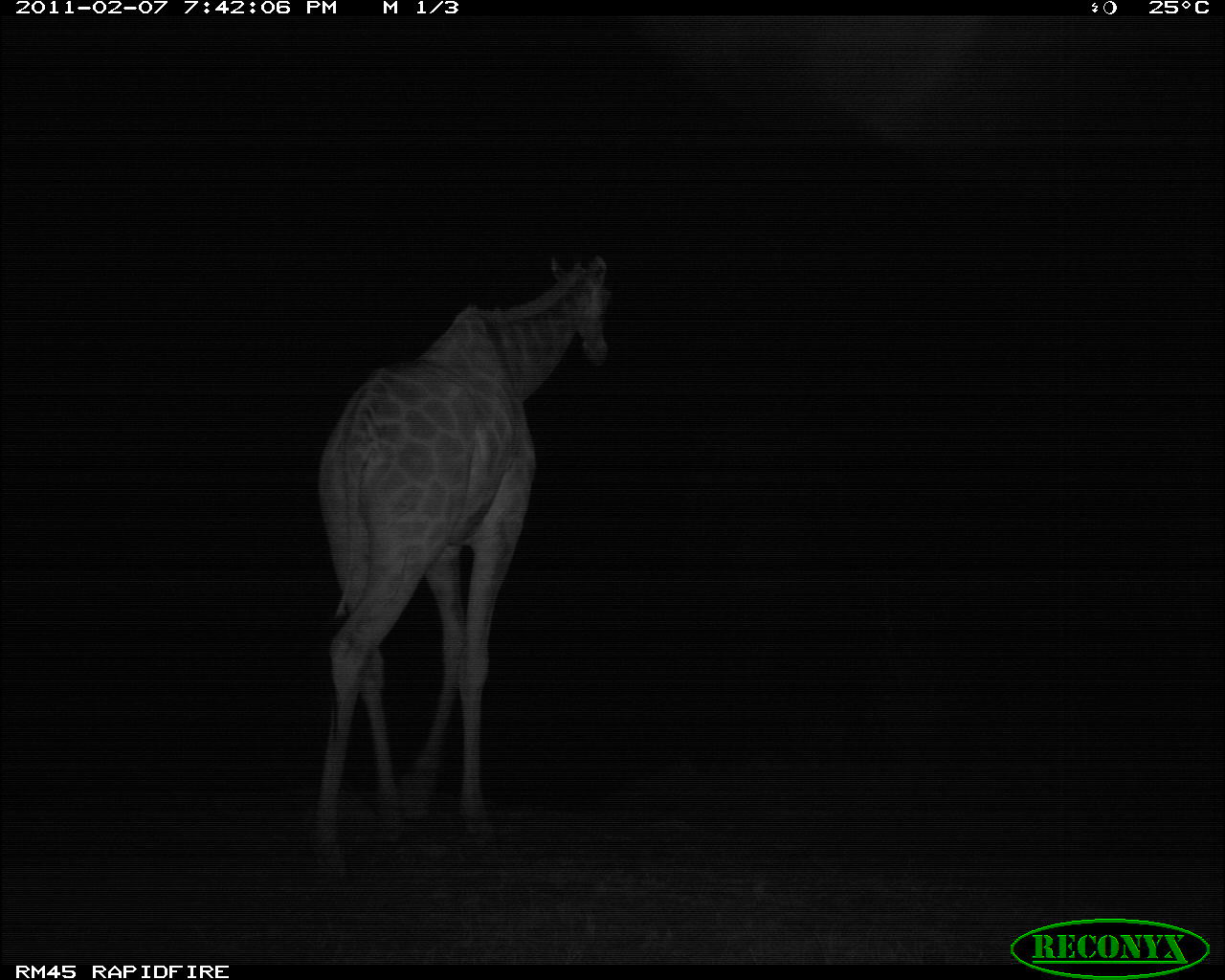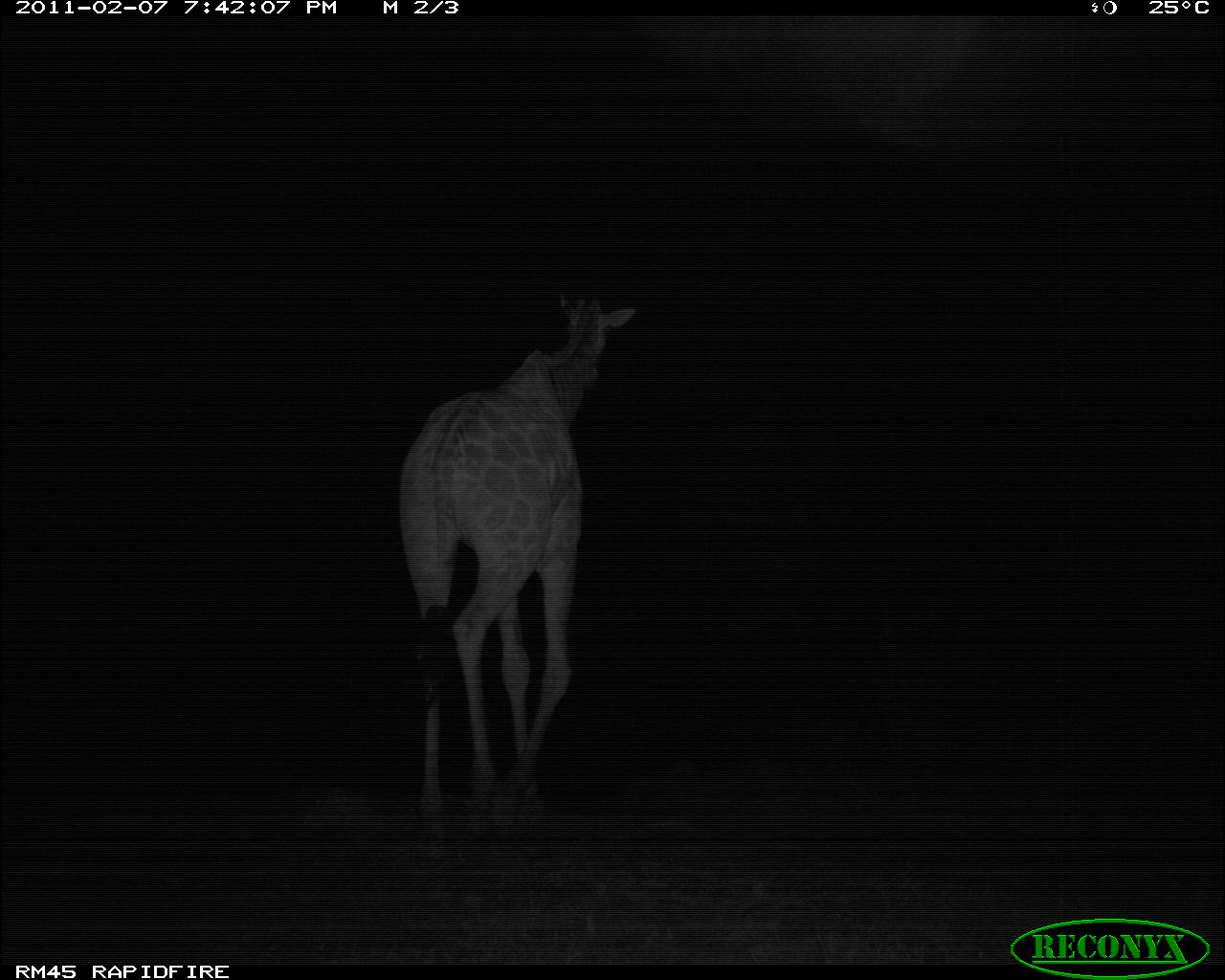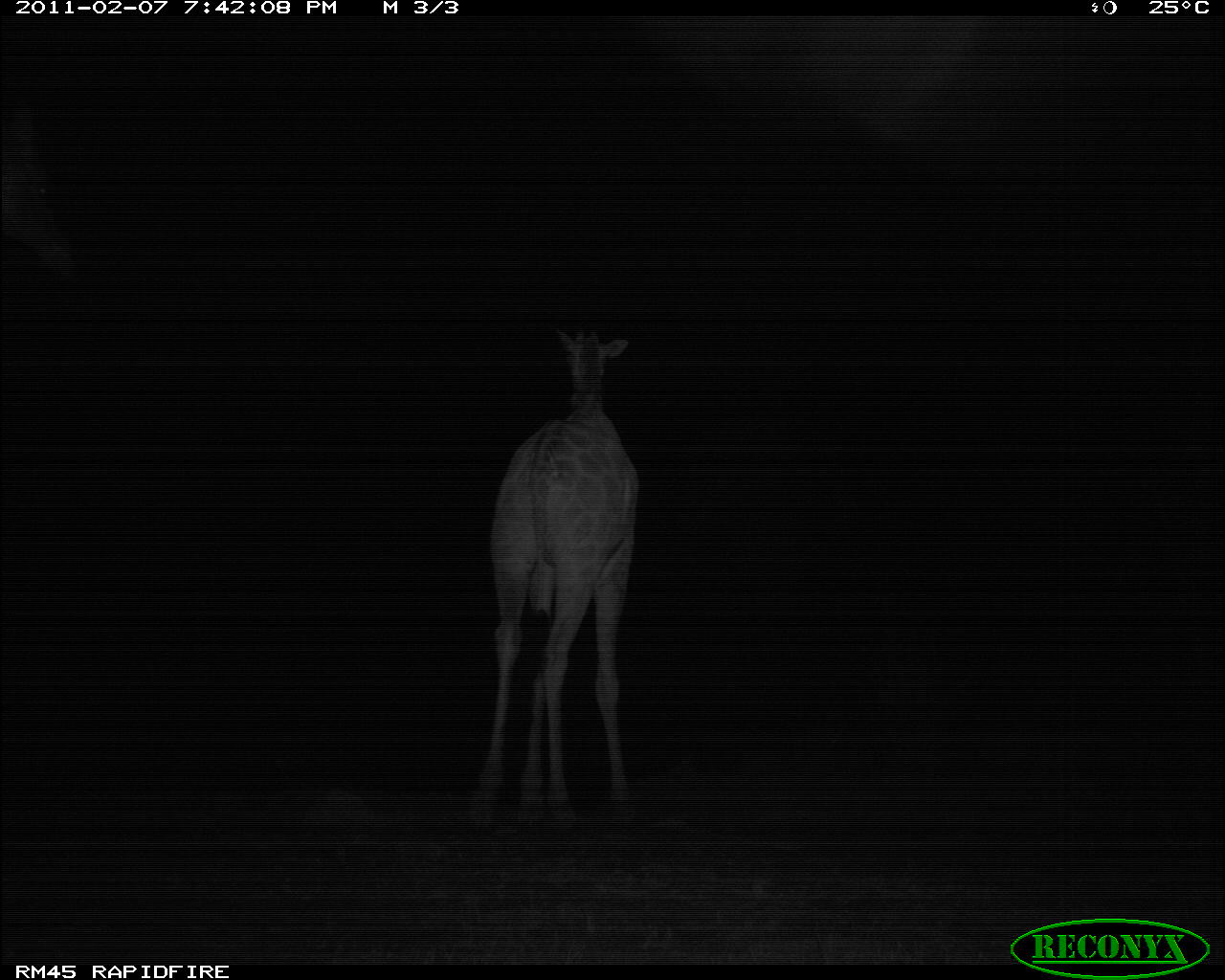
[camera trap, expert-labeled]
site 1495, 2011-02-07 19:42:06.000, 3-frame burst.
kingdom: Animalia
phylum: Chordata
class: Mammalia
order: Artiodactyla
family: Bovidae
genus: Madoqua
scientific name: Madoqua guentheri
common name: günther's dik-dik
Madoqua guentheri (günther's dik-dik), count 1.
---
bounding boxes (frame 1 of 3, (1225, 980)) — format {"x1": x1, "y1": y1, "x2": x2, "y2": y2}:
madoqua guentheri: {"x1": 309, "y1": 251, "x2": 614, "y2": 876}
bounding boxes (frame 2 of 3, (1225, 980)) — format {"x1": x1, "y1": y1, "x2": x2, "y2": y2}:
madoqua guentheri: {"x1": 395, "y1": 288, "x2": 637, "y2": 838}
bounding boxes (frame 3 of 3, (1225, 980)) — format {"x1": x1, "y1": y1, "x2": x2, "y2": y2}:
madoqua guentheri: {"x1": 471, "y1": 325, "x2": 640, "y2": 830}